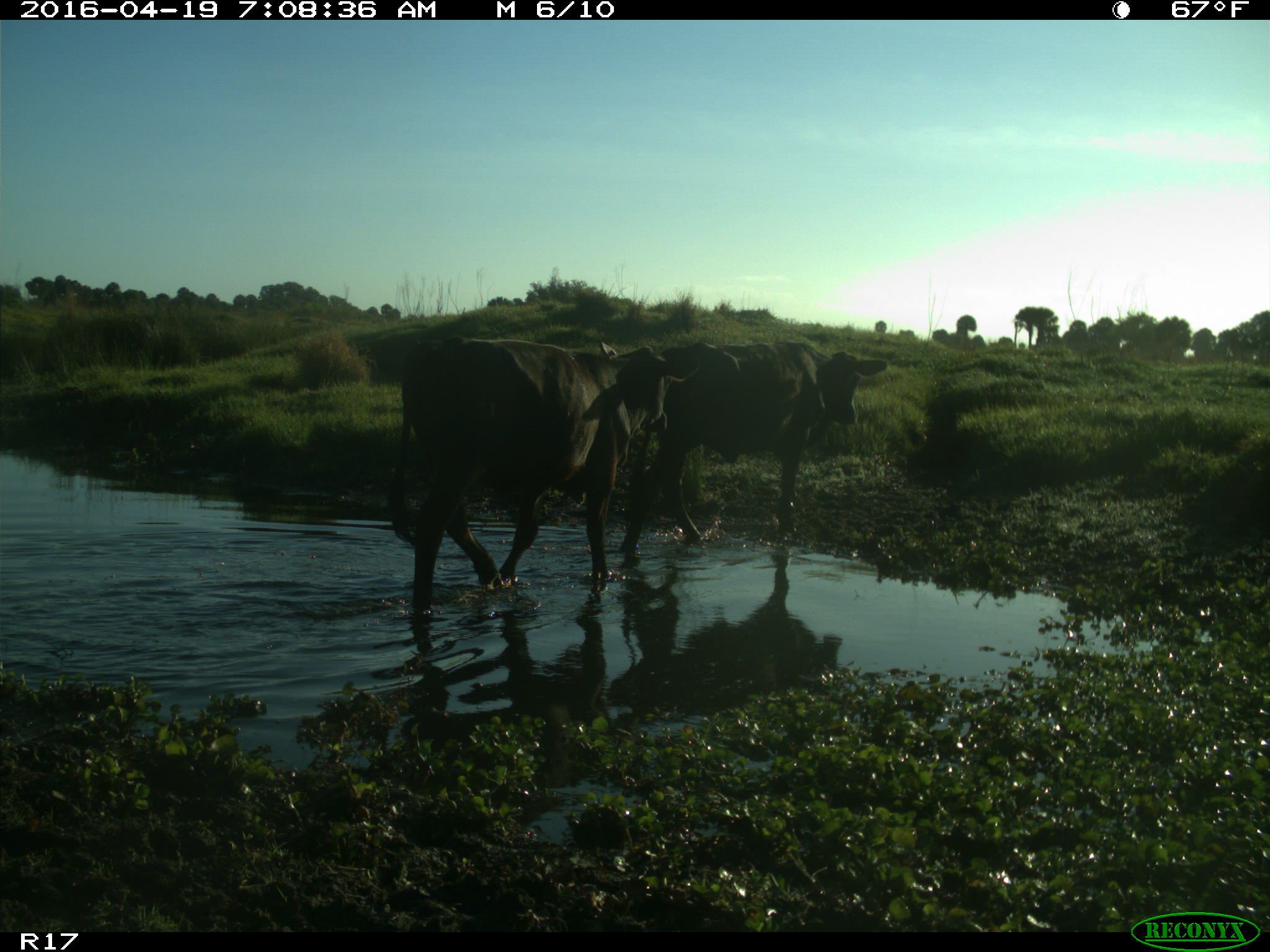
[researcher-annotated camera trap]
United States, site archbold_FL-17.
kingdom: Animalia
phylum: Chordata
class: Mammalia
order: Artiodactyla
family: Bovidae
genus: Bos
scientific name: Bos taurus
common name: domestic cow